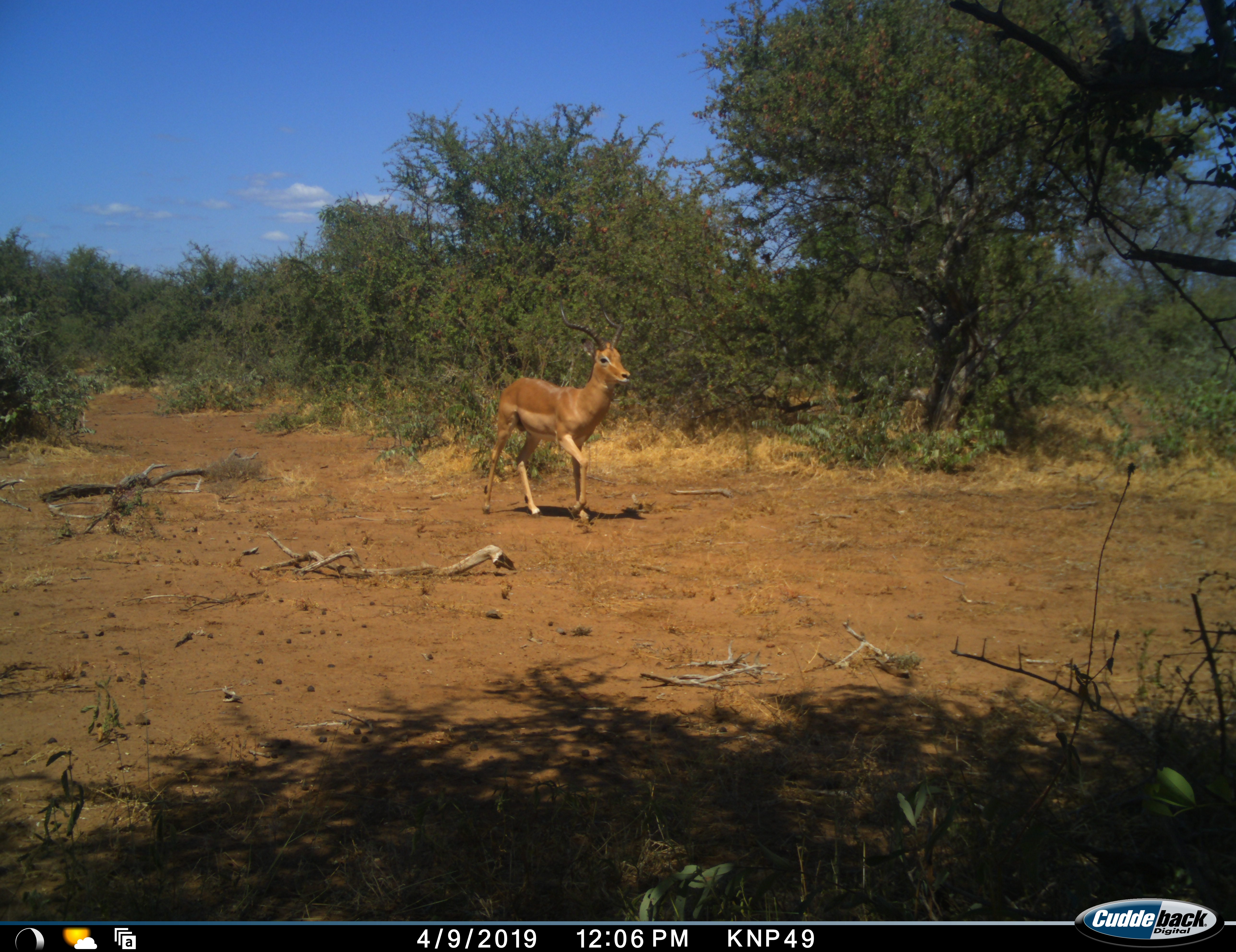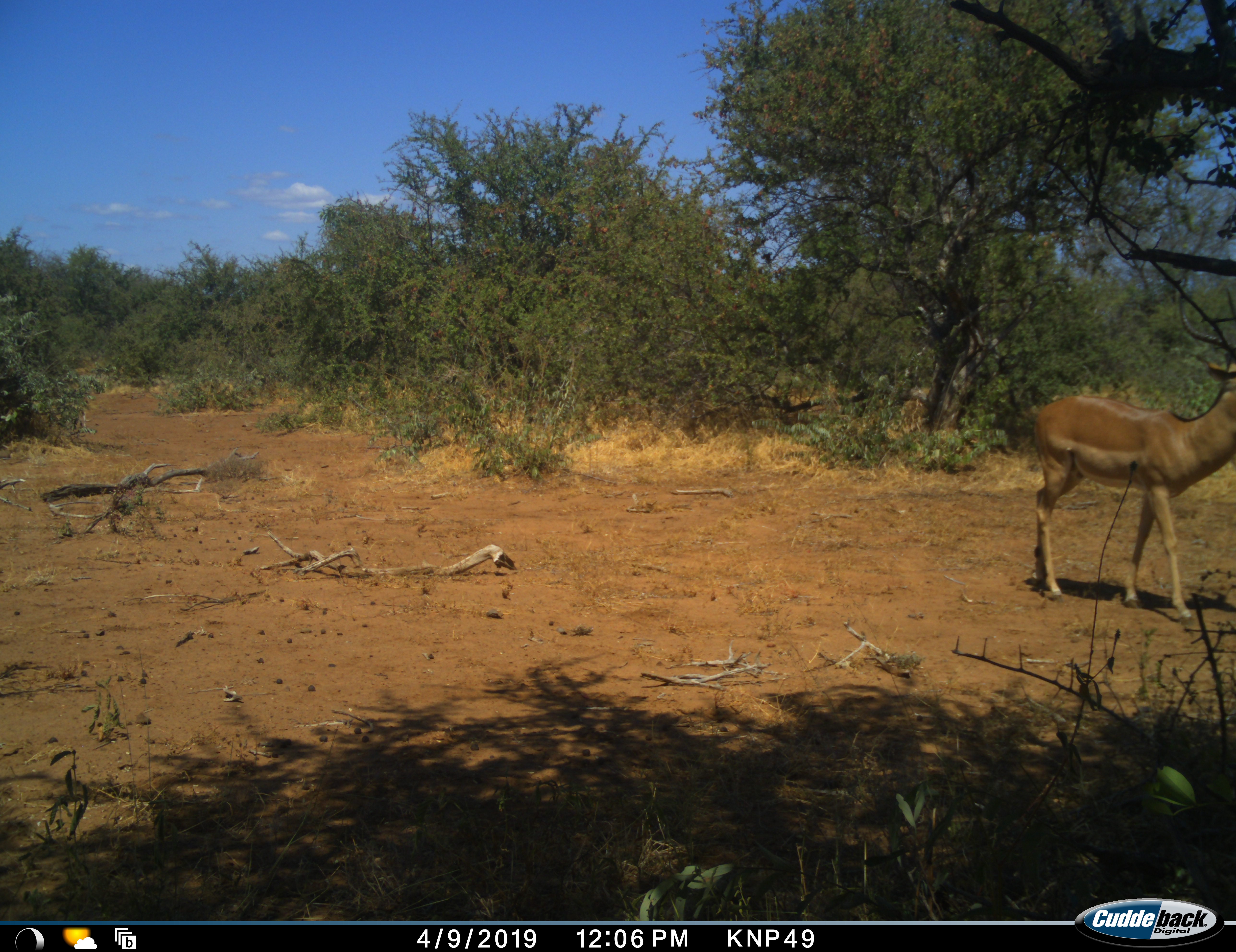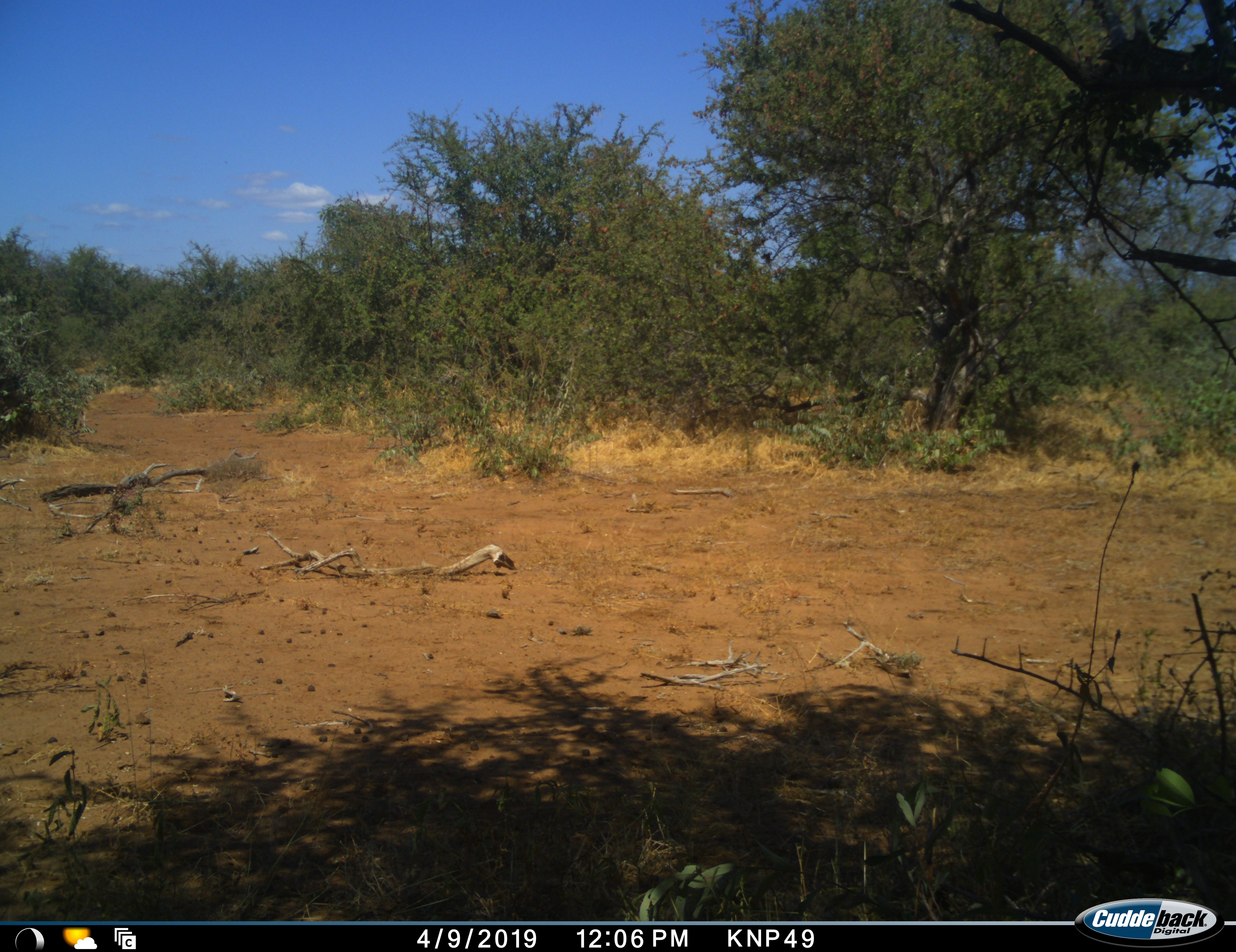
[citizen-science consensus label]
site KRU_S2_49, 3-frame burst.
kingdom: Animalia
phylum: Chordata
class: Mammalia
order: Artiodactyla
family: Bovidae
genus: Aepyceros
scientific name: Aepyceros melampus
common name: impala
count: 1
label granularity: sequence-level